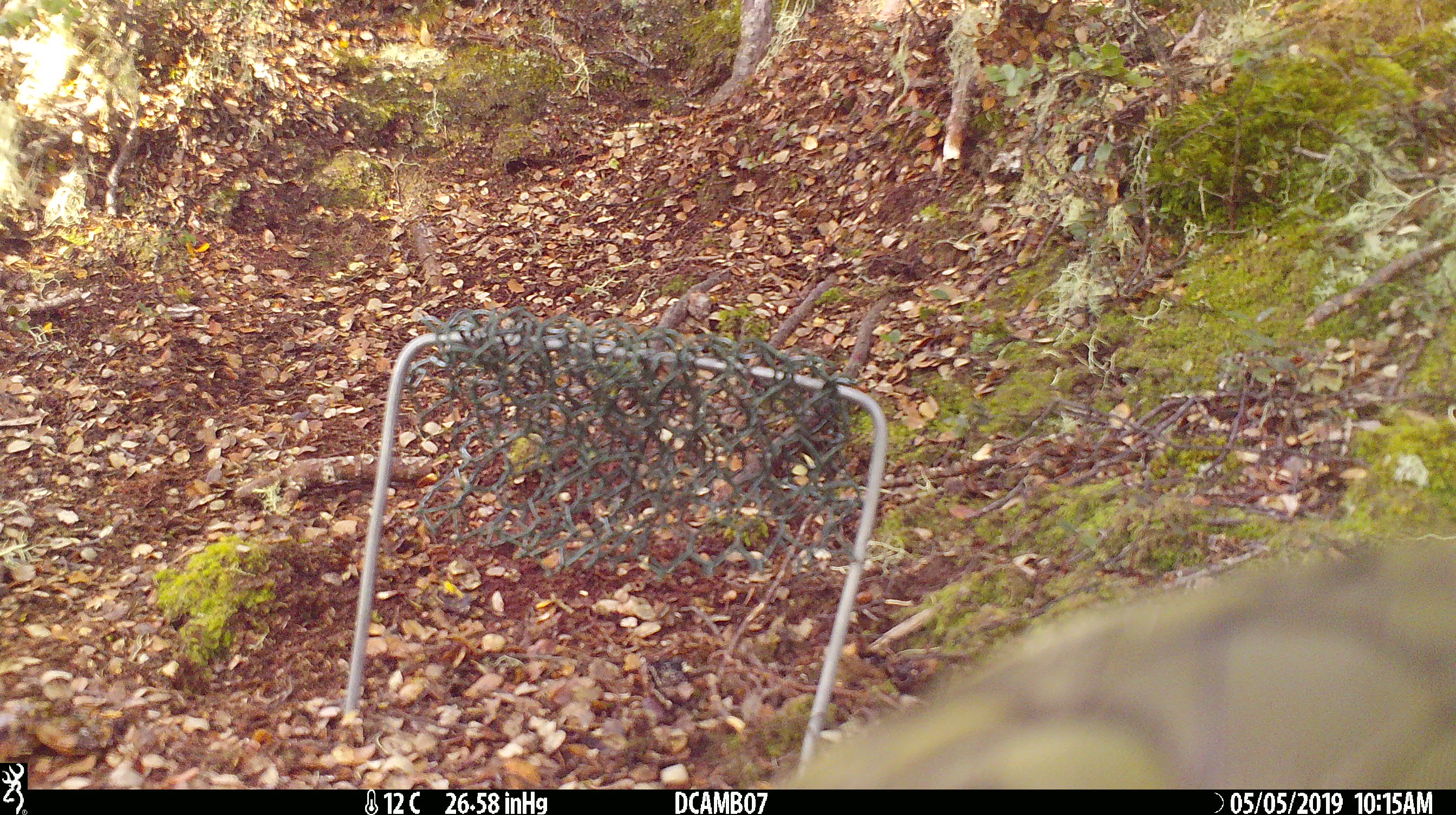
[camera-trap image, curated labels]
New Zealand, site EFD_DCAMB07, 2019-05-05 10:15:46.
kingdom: Animalia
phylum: Chordata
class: Aves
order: Psittaciformes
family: Strigopidae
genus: Nestor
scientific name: Nestor notabilis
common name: kea